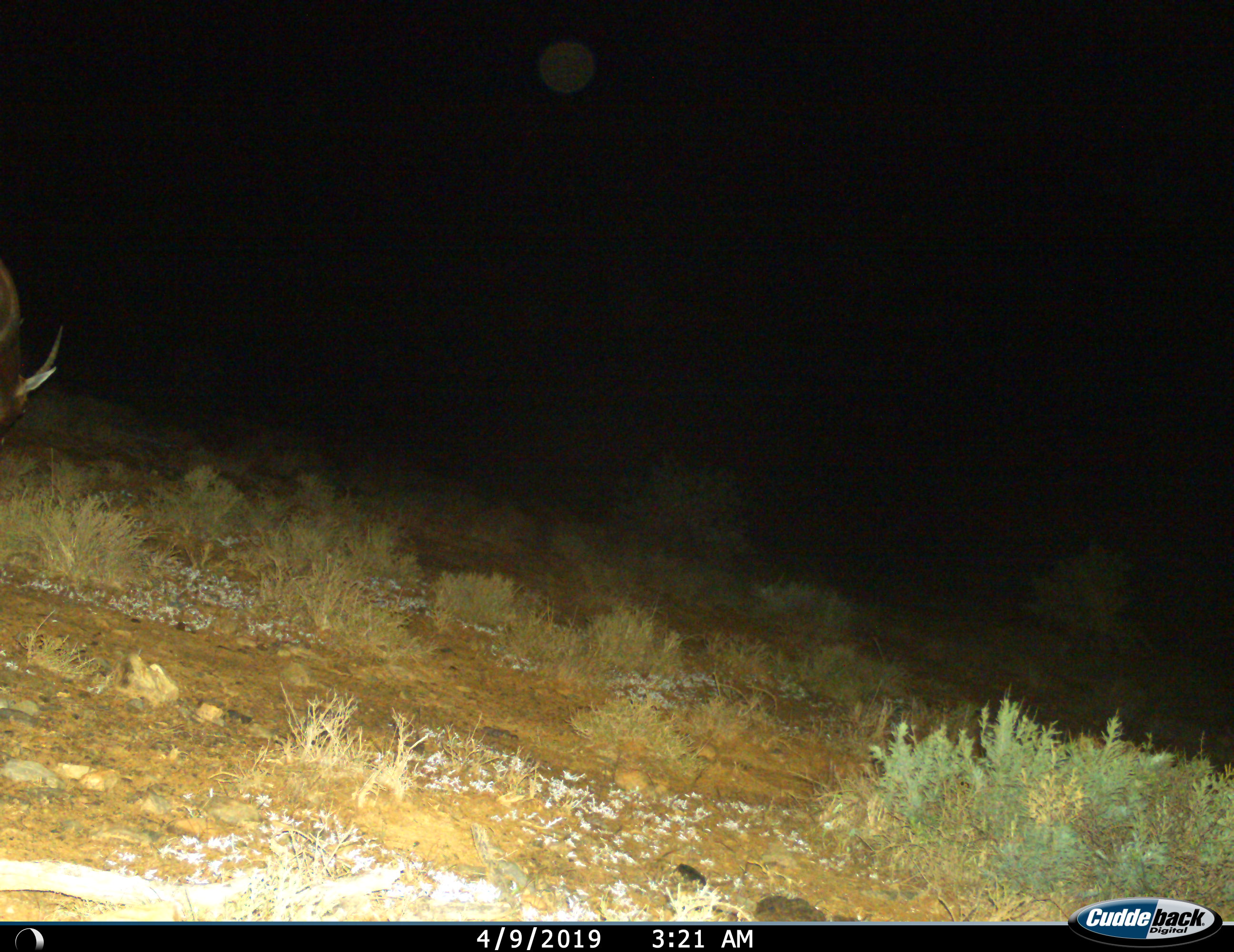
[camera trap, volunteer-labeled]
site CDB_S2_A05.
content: unidentified animal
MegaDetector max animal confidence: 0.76